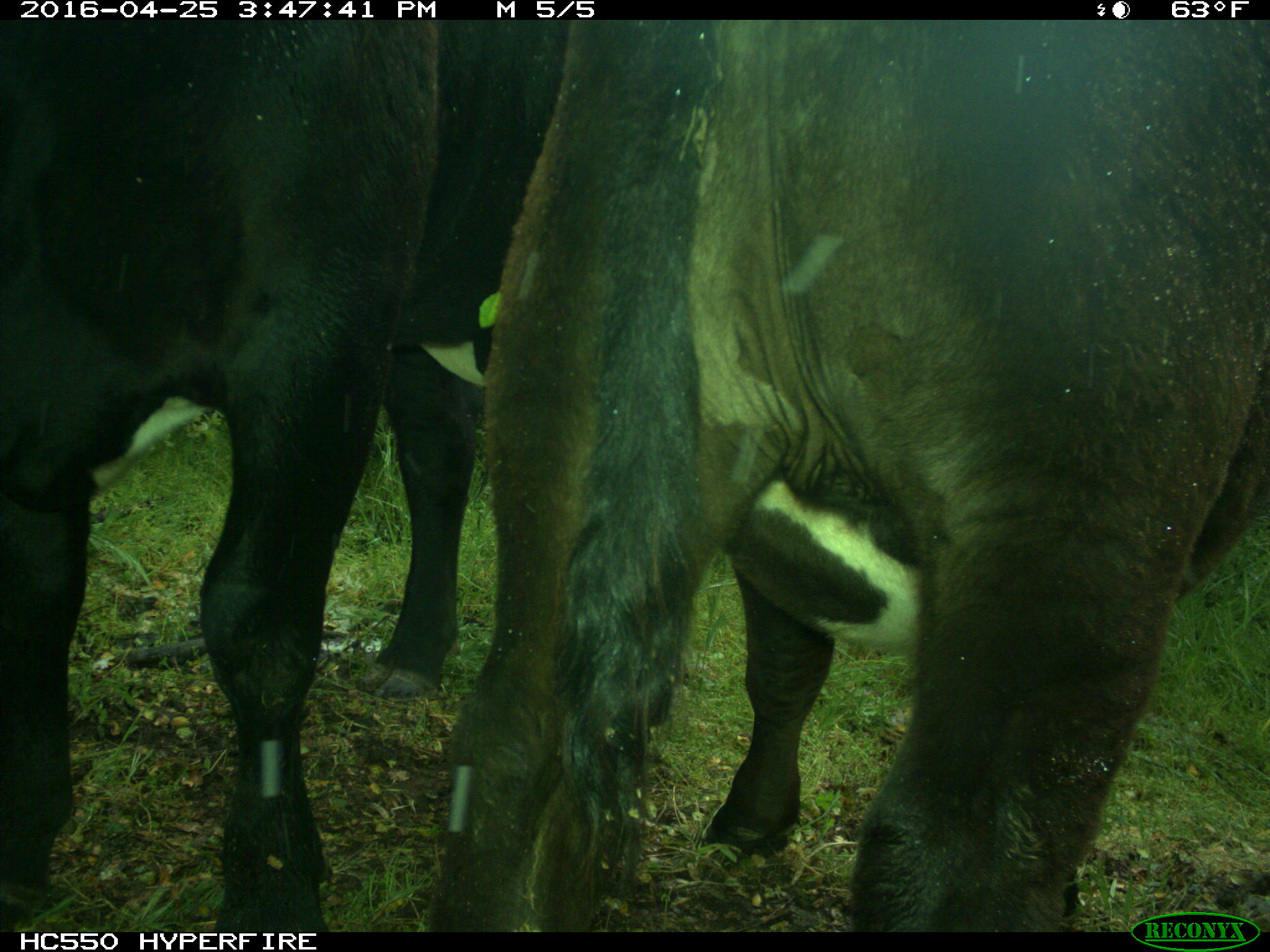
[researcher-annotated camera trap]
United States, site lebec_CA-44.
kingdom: Animalia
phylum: Chordata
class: Mammalia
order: Artiodactyla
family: Bovidae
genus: Bos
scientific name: Bos taurus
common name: domestic cow